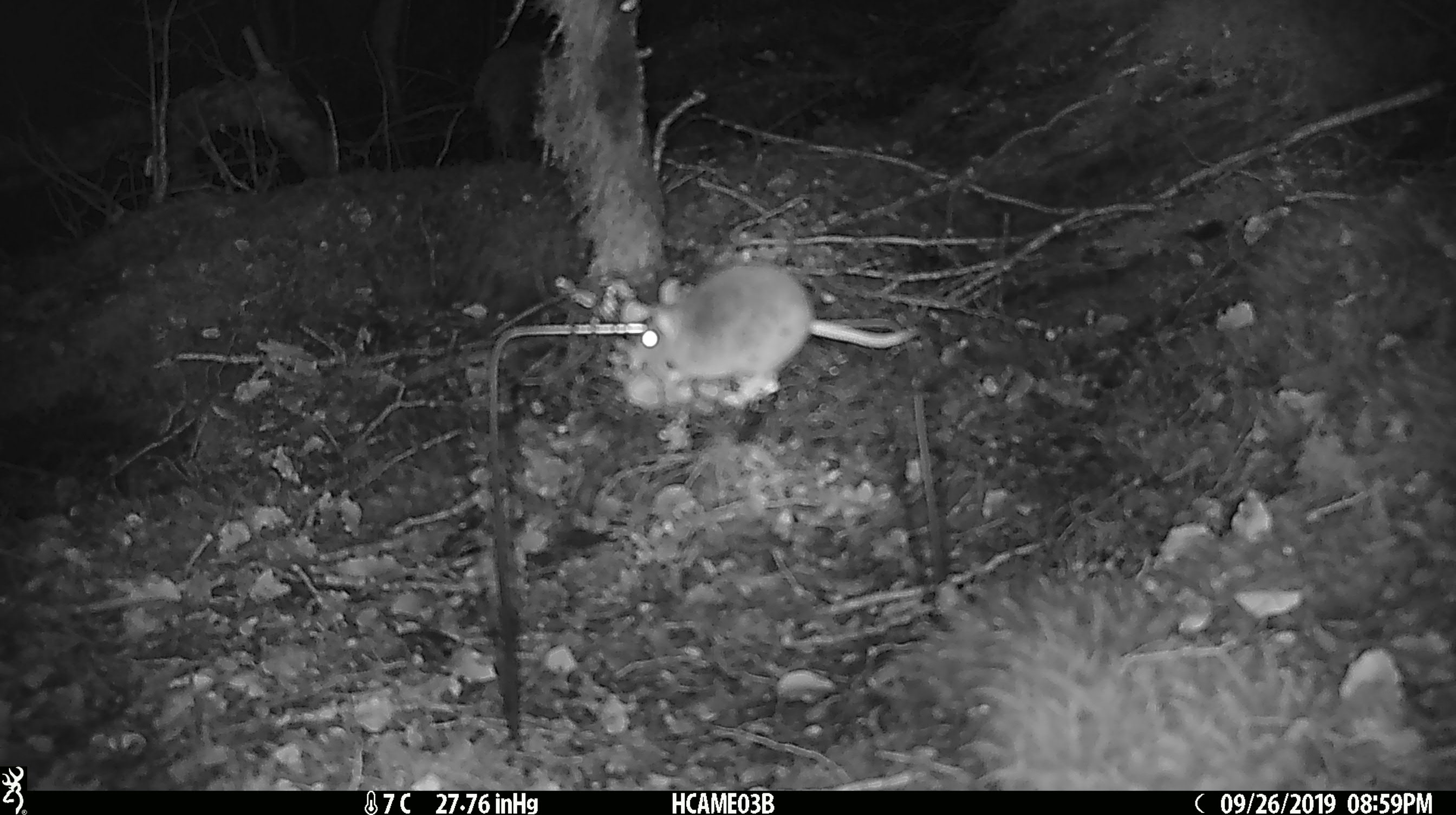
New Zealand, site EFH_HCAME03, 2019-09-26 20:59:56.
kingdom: Animalia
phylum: Chordata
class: Mammalia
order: Rodentia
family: Muridae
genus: Mus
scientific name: Mus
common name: mouse